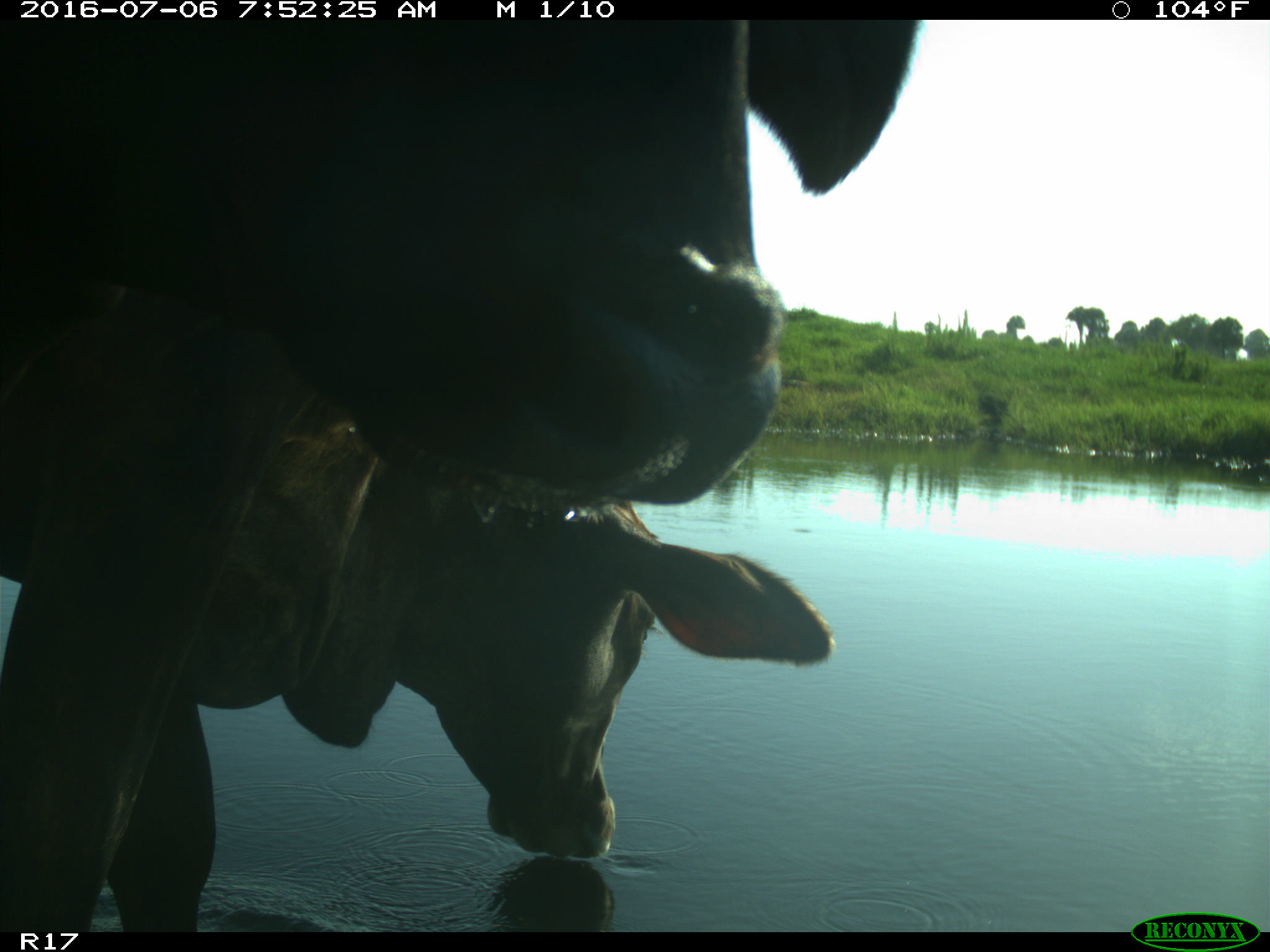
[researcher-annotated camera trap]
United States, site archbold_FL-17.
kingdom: Animalia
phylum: Chordata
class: Mammalia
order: Artiodactyla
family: Bovidae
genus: Bos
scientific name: Bos taurus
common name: domestic cow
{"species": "Bos taurus (domestic cow)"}